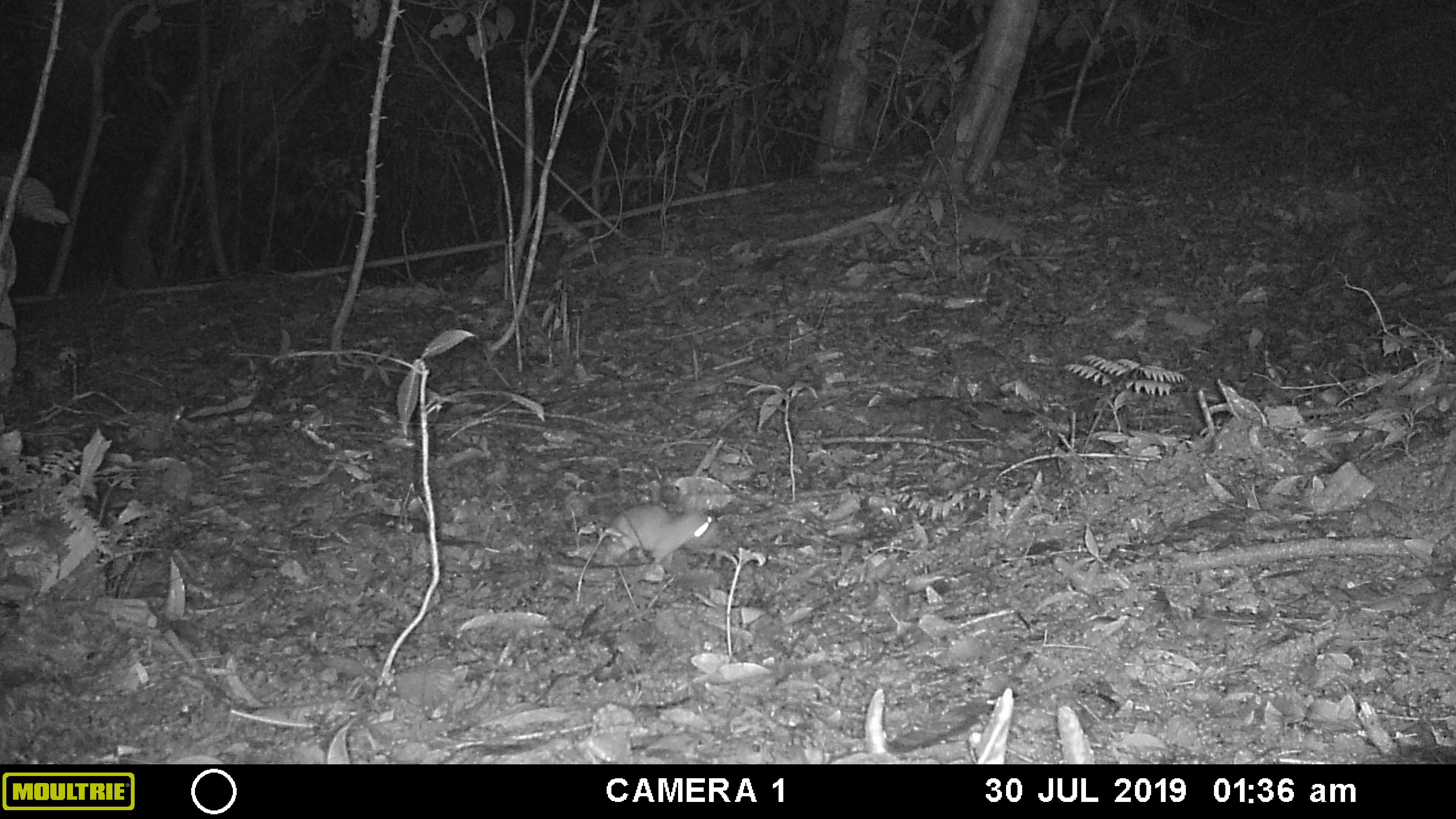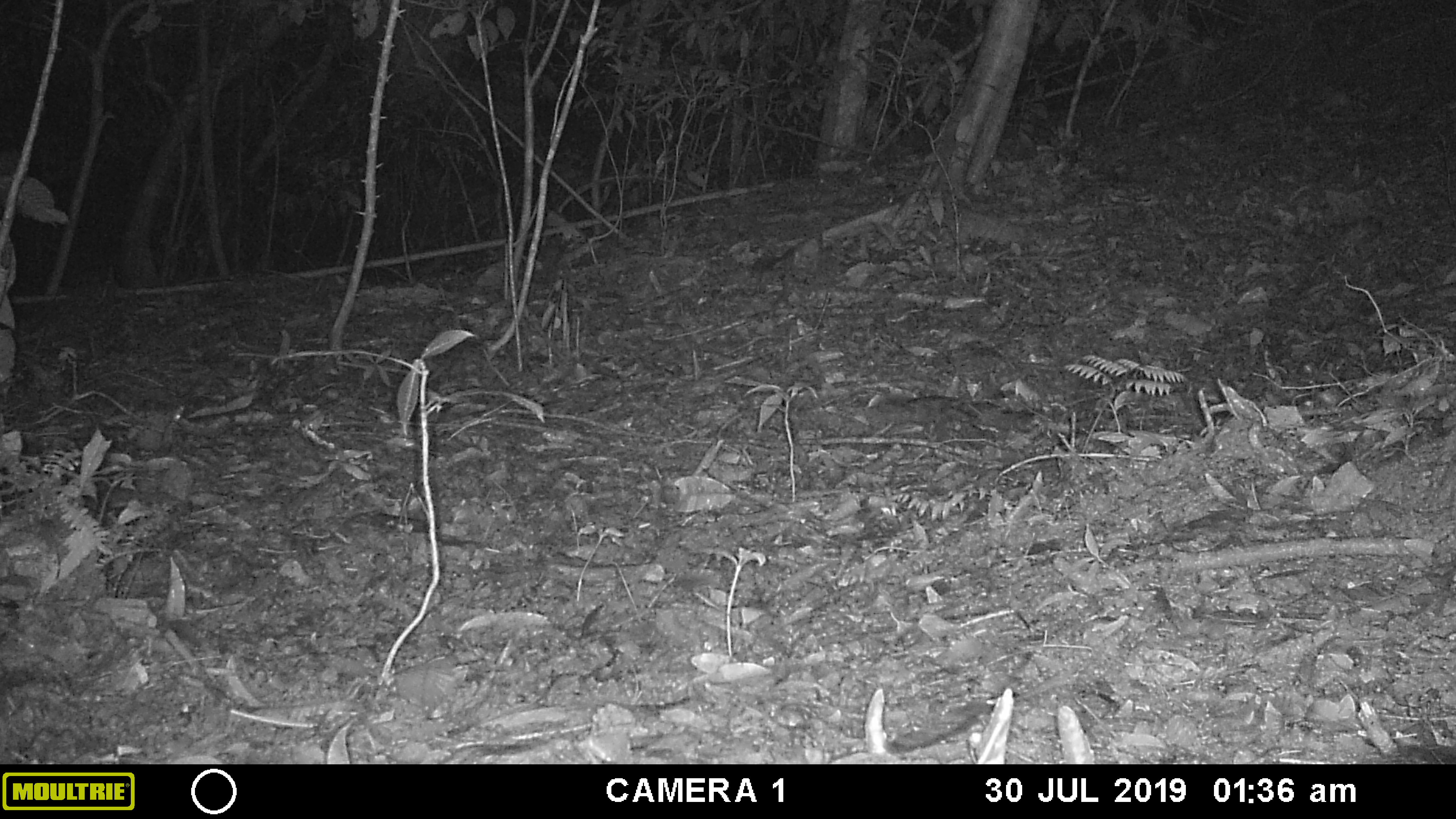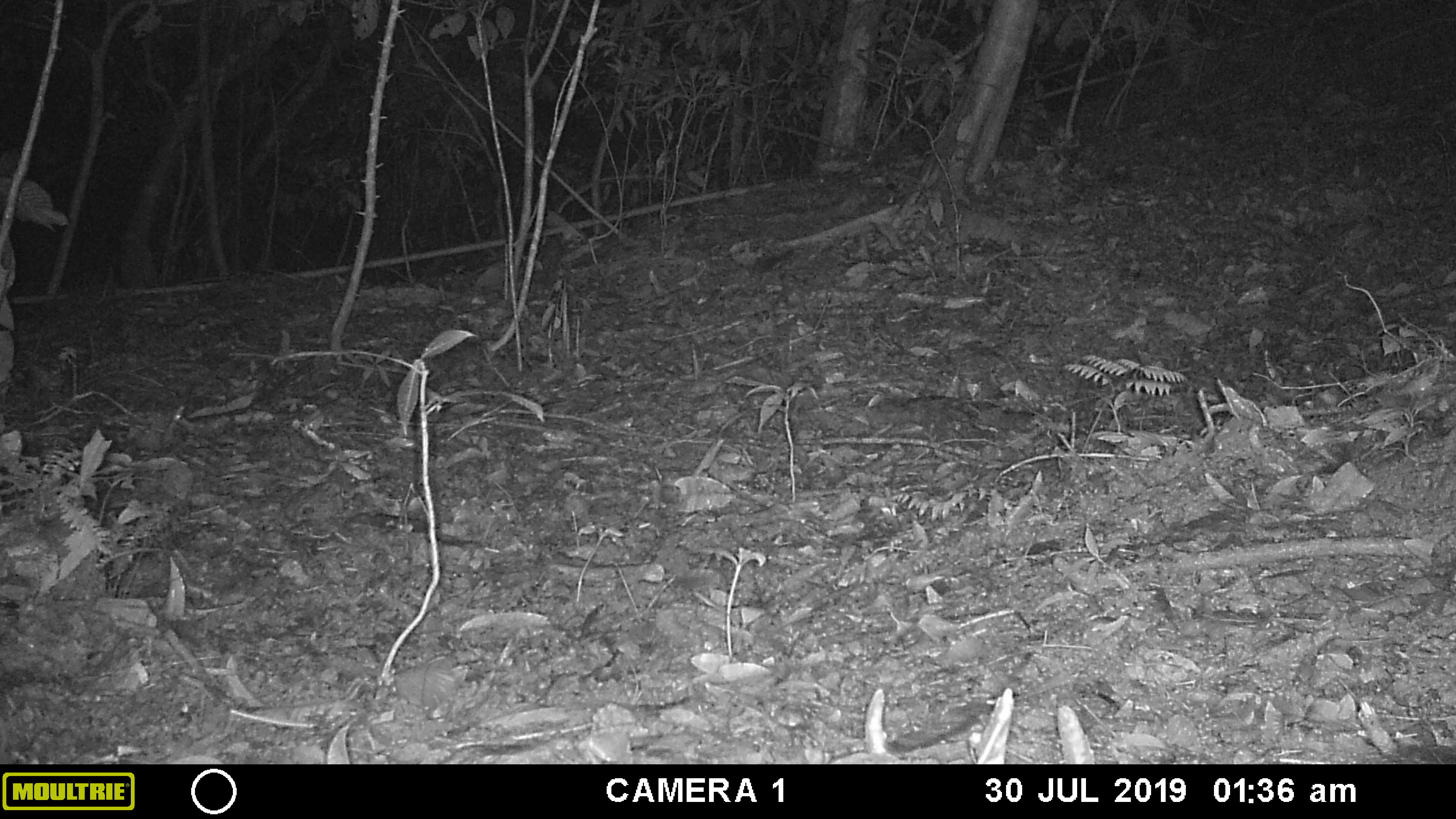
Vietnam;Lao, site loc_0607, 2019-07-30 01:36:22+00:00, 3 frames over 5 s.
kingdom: Animalia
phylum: Chordata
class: Mammalia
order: Carnivora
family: Mustelidae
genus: Melogale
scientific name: Melogale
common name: ferret badger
Ferret badger (Melogale). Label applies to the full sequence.